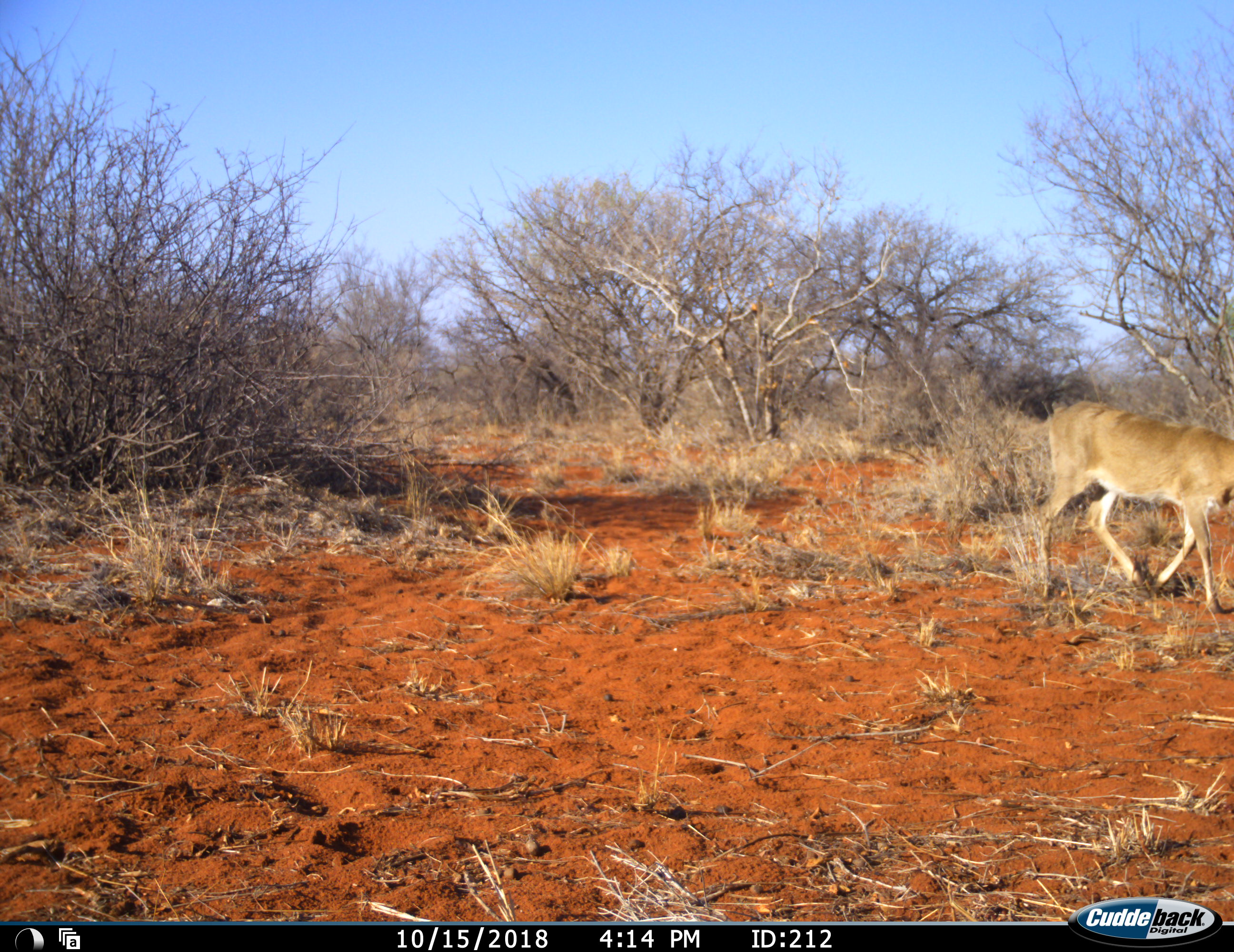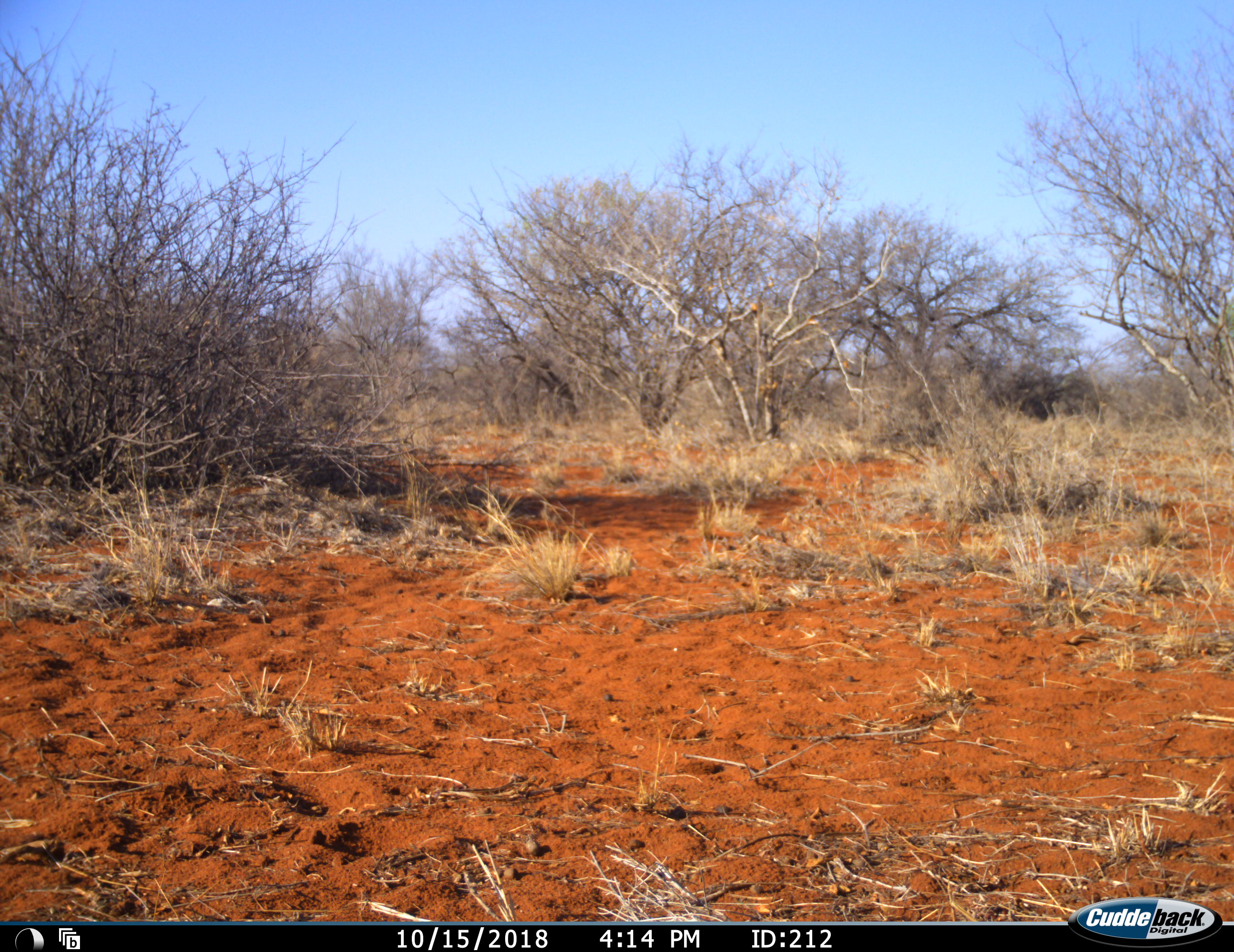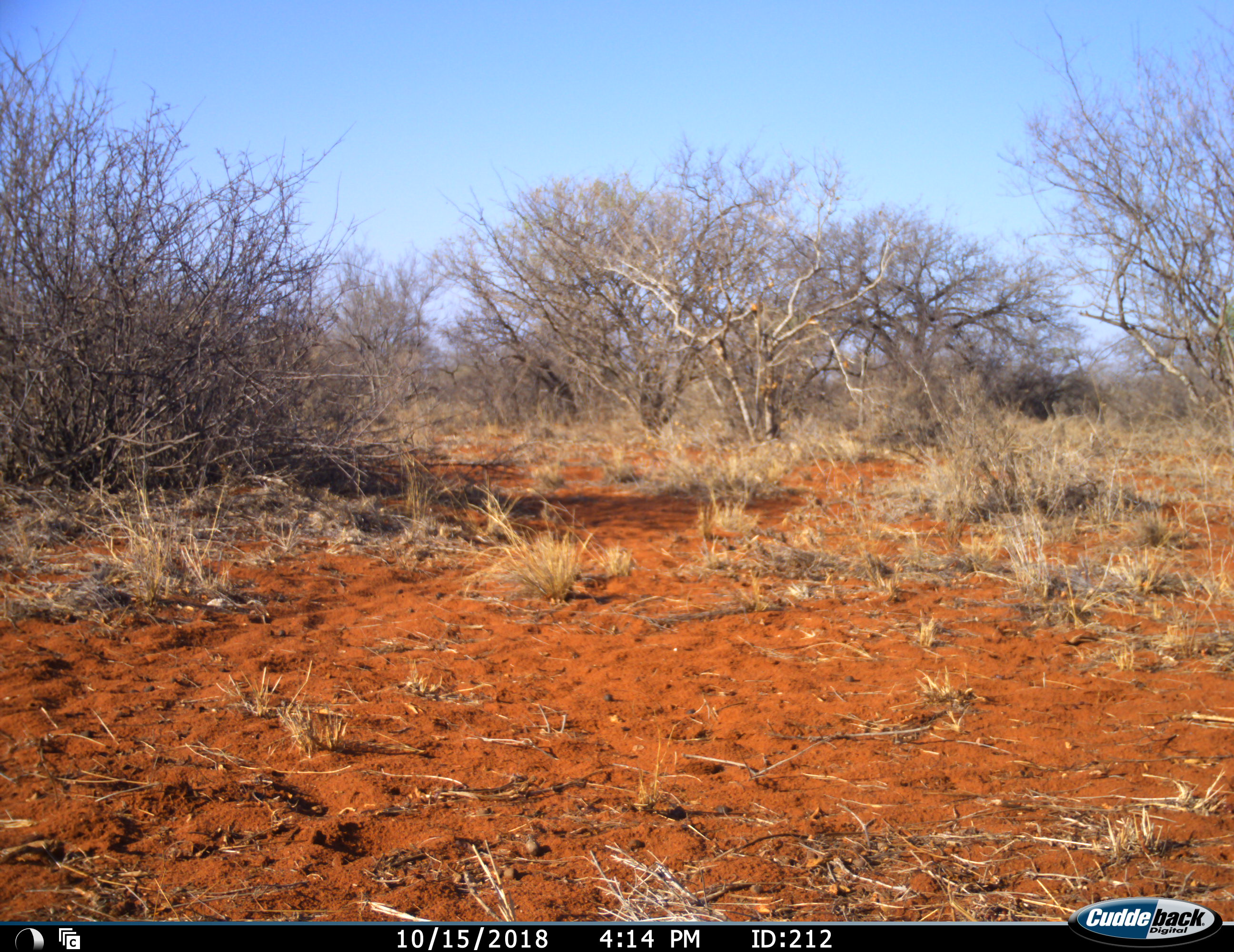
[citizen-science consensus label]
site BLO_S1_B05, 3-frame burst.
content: unidentified animal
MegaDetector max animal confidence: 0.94